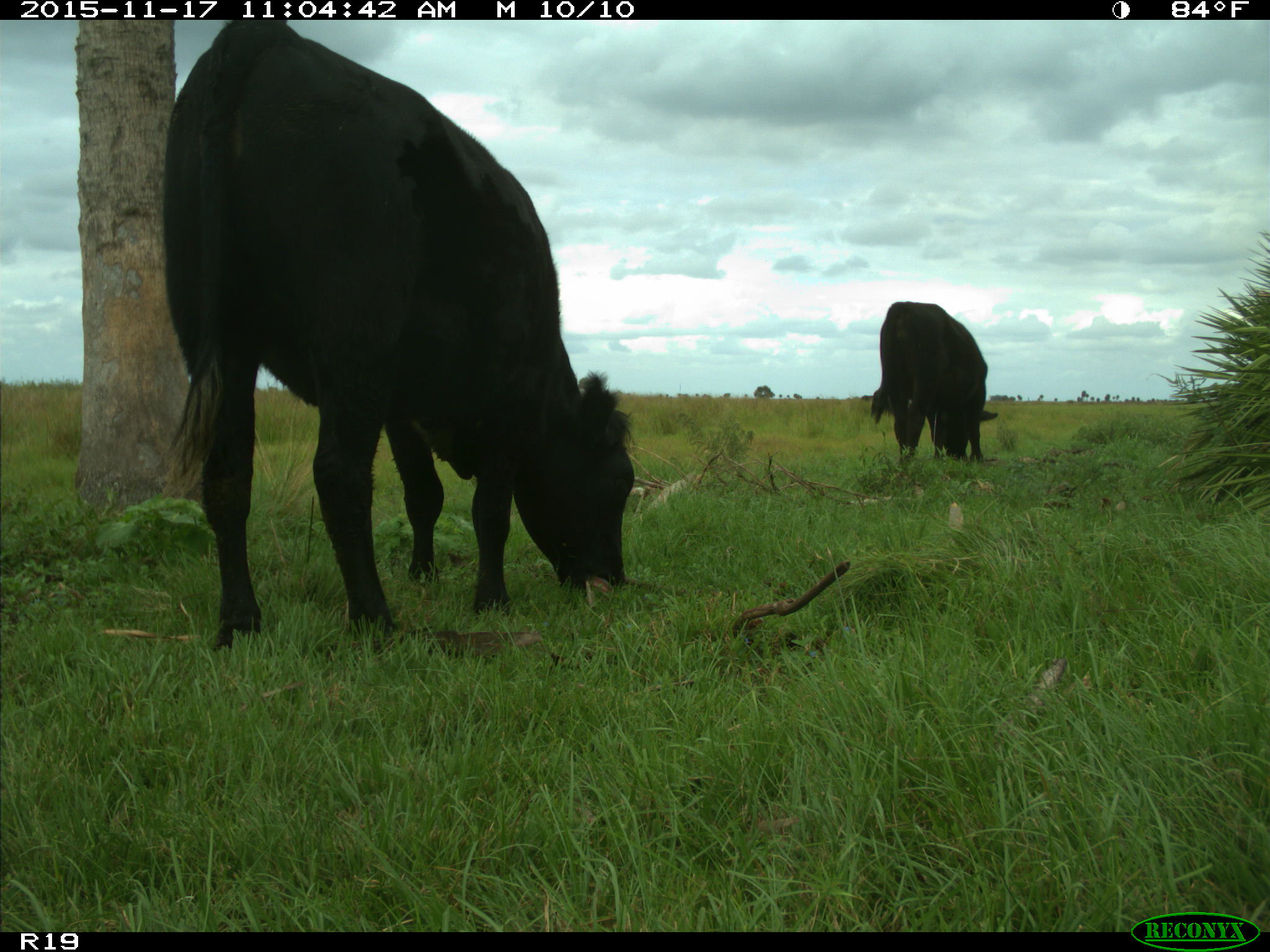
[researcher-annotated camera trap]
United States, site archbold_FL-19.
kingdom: Animalia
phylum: Chordata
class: Mammalia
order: Artiodactyla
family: Bovidae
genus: Bos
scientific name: Bos taurus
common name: domestic cow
Bos taurus (domestic cow).